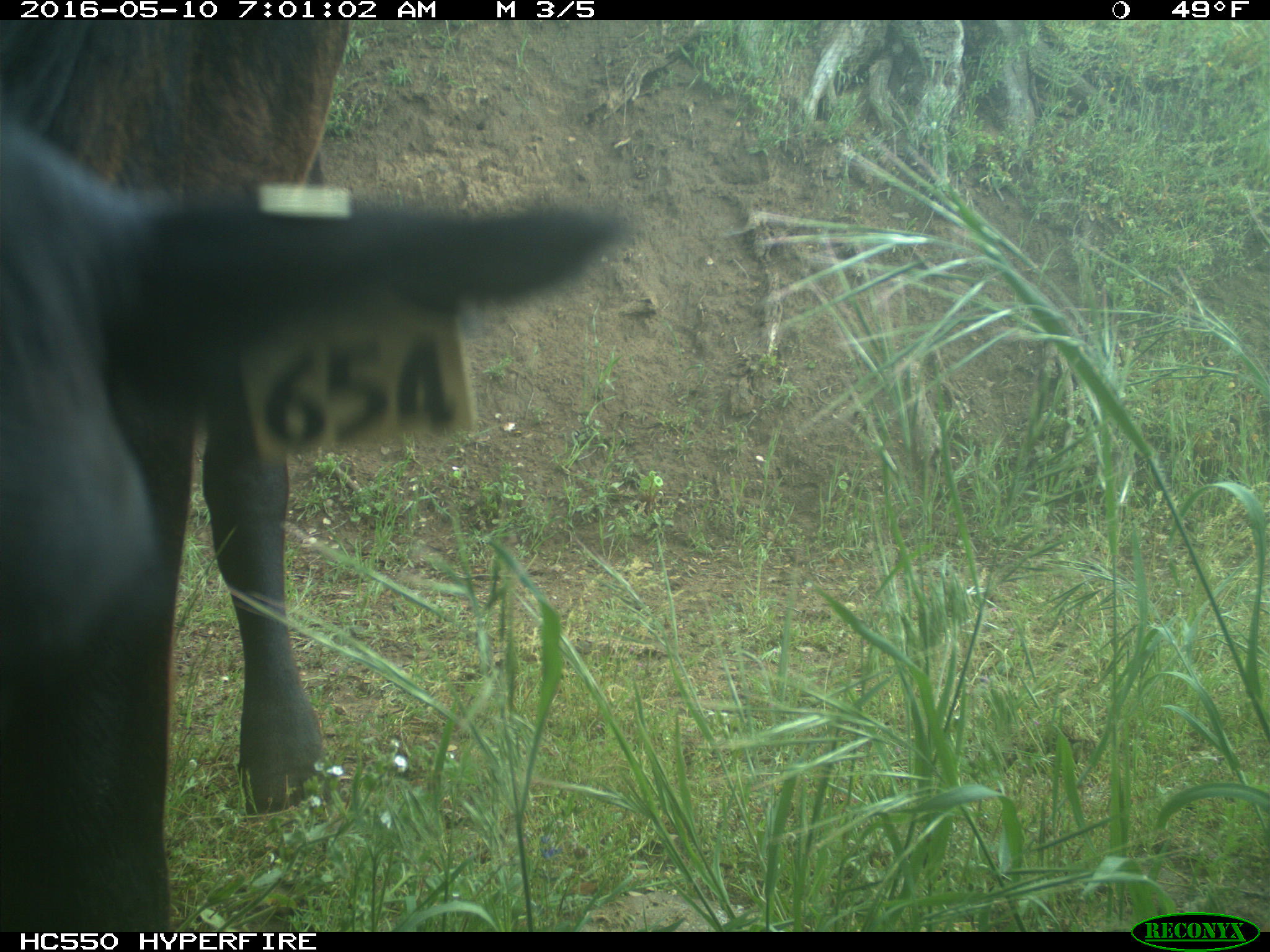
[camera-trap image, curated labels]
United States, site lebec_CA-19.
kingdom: Animalia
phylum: Chordata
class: Mammalia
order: Artiodactyla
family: Bovidae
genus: Bos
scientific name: Bos taurus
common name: domestic cow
Bos taurus (domestic cow).